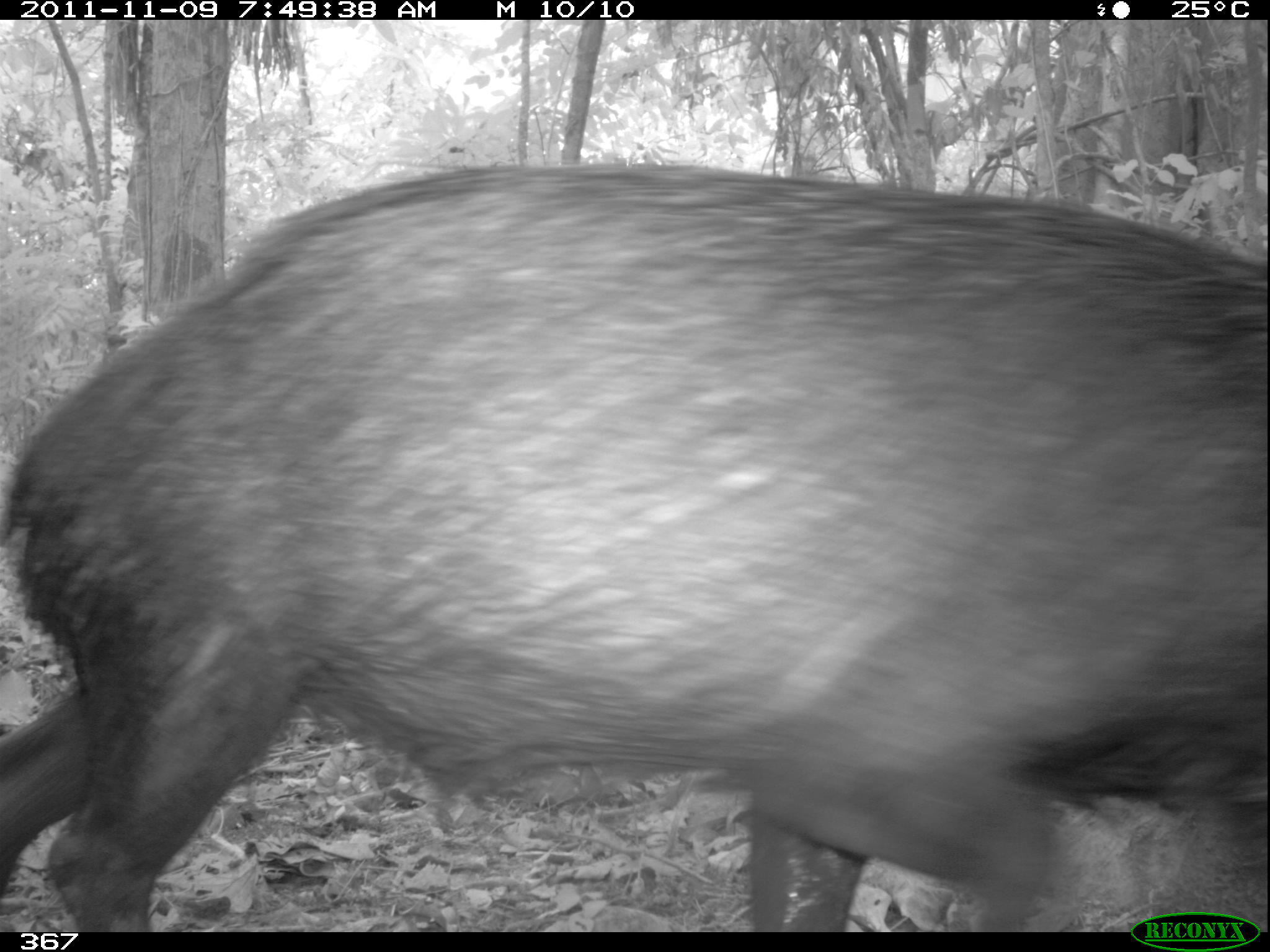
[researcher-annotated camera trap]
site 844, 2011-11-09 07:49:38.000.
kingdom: Animalia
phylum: Chordata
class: Mammalia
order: Artiodactyla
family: Tayassuidae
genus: Tayassu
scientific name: Tayassu pecari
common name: white-lipped peccary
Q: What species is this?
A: Tayassu pecari (white-lipped peccary).